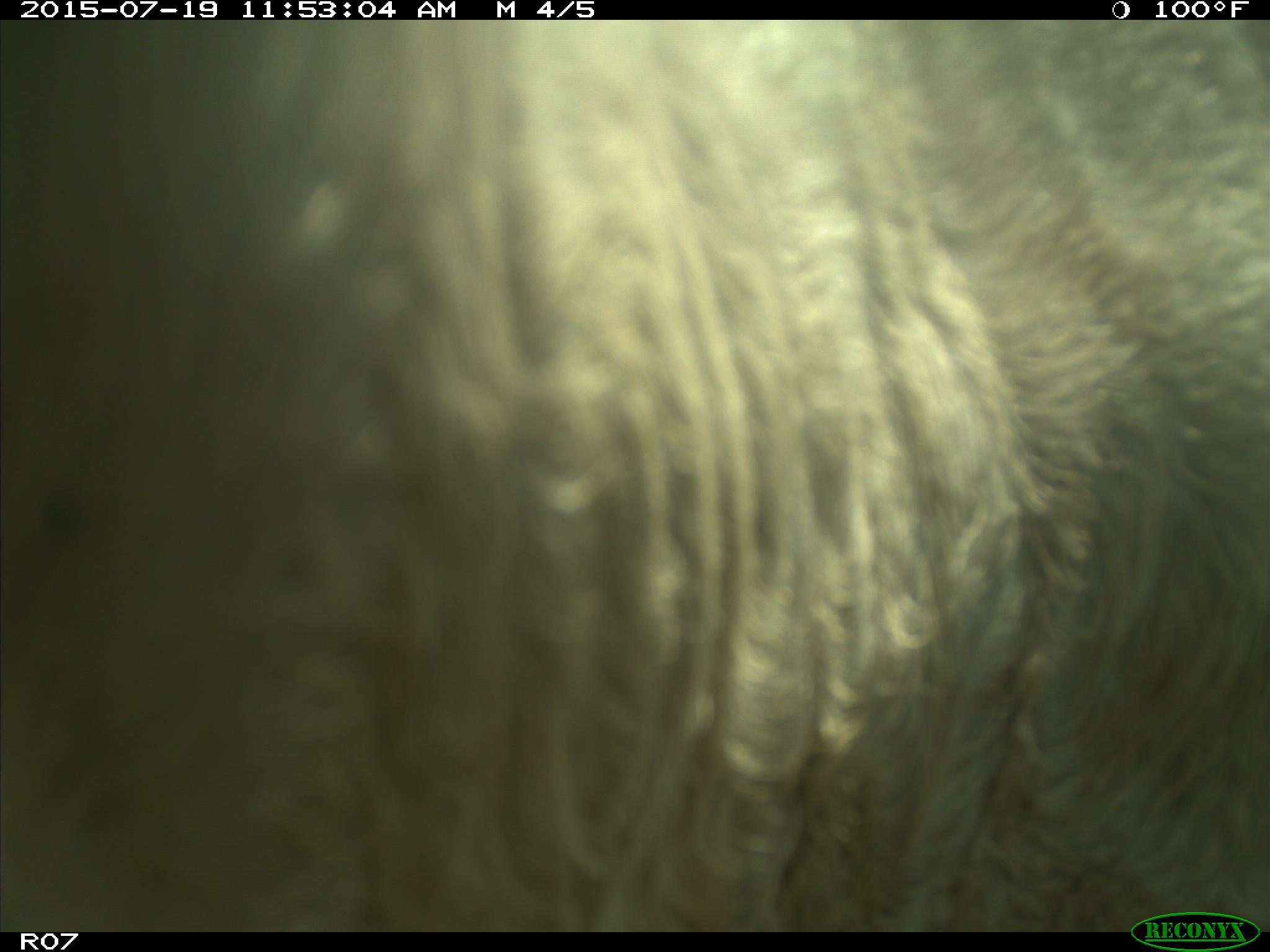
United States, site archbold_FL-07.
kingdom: Animalia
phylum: Chordata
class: Mammalia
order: Artiodactyla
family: Bovidae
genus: Bos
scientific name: Bos taurus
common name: domestic cow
Bos taurus (domestic cow).